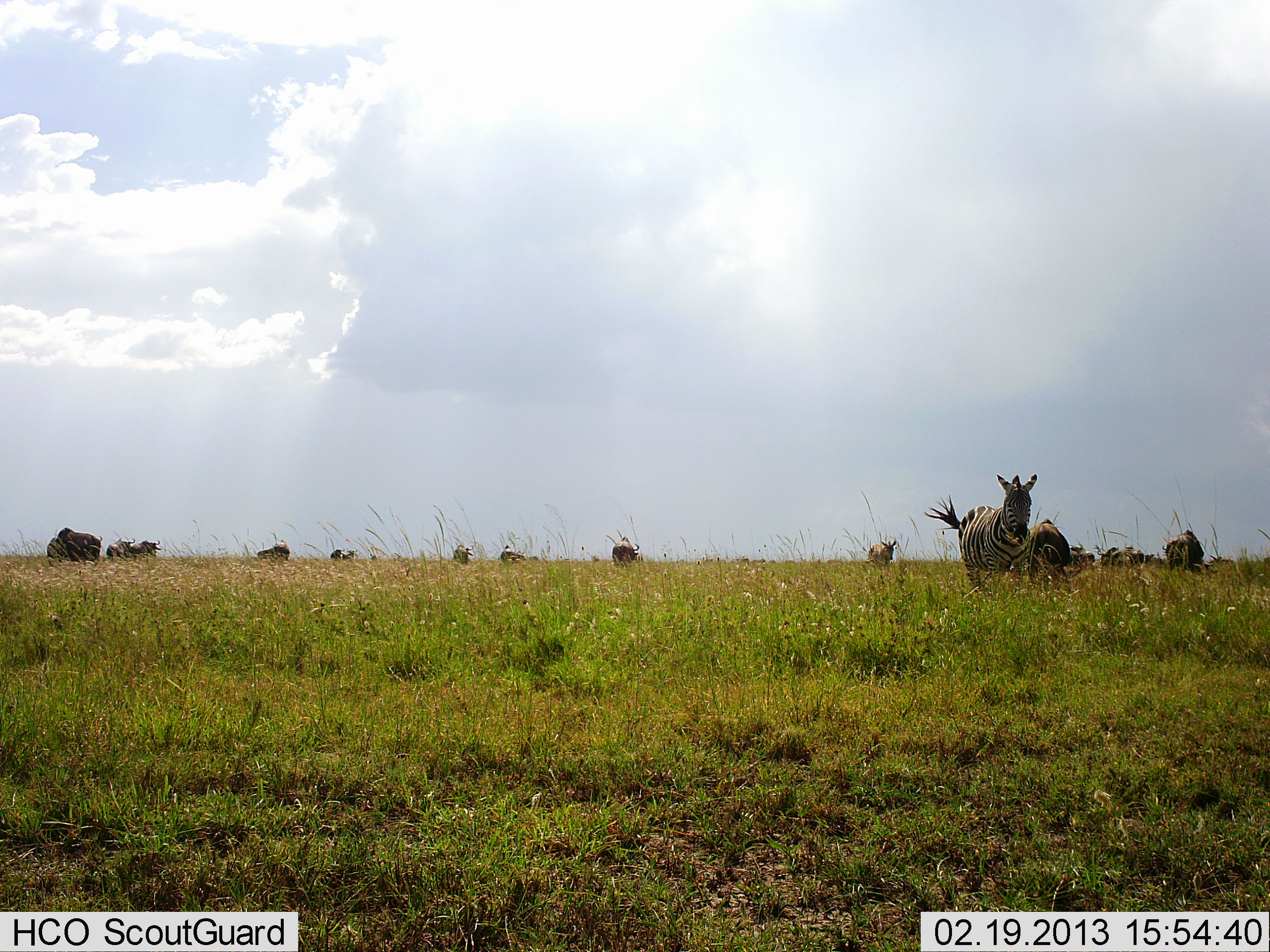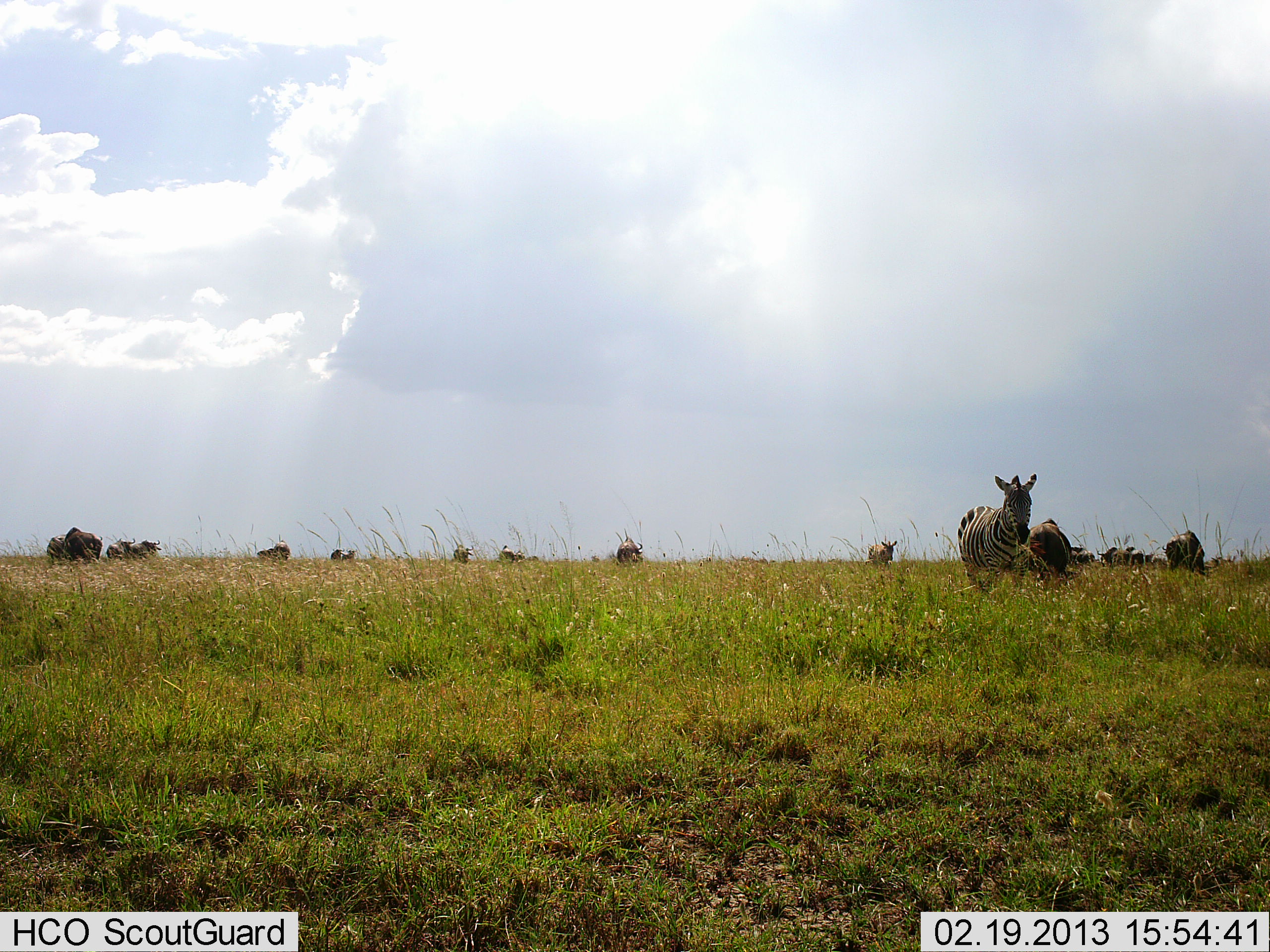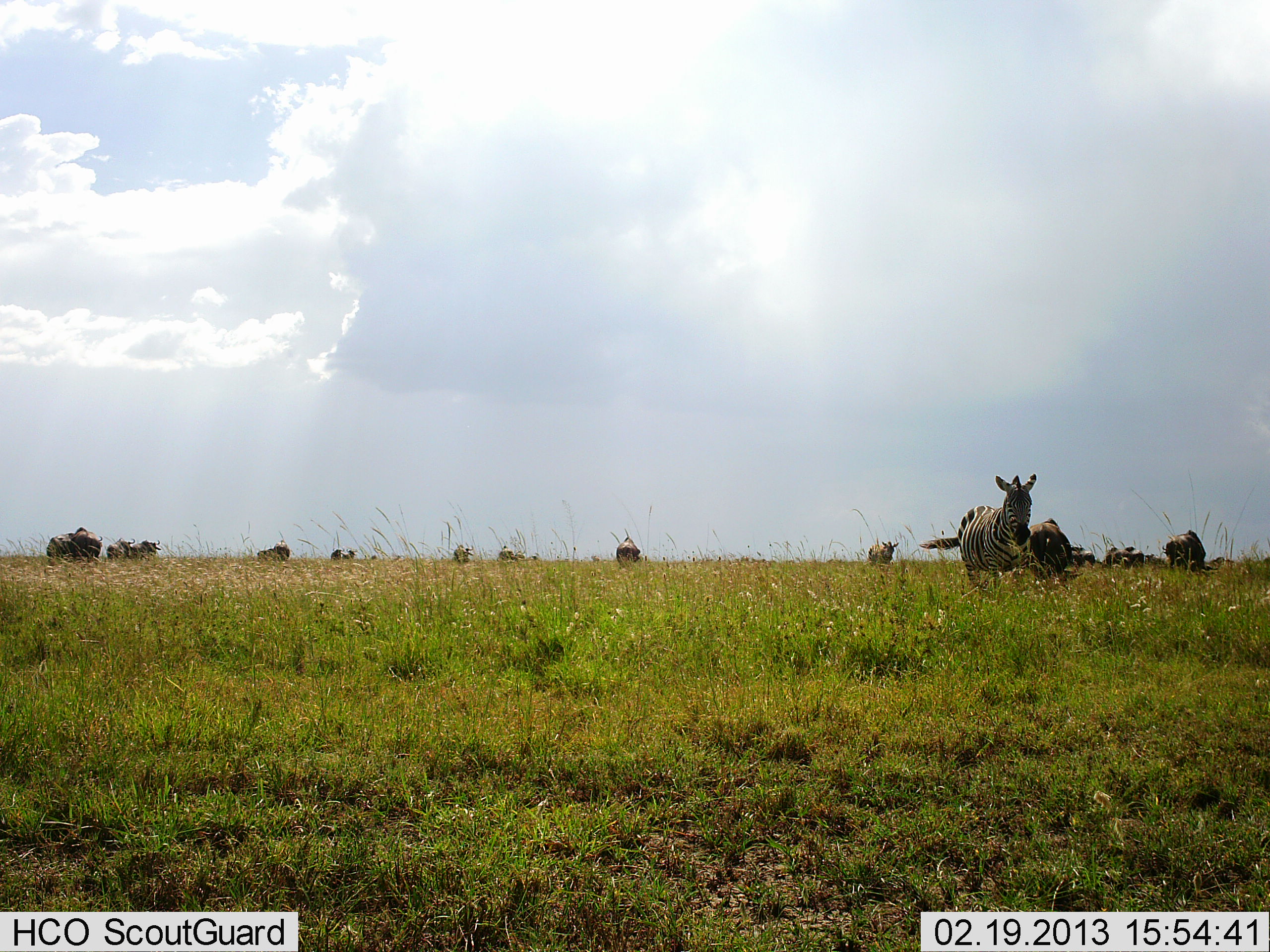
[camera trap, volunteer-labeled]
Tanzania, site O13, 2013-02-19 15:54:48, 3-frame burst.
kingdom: Animalia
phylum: Chordata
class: Mammalia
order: Perissodactyla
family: Equidae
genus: Equus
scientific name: Equus quagga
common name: plains zebra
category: zebra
Zebra (plains zebra) (Equus quagga), count 3. Behavior (volunteer vote fractions): standing 80%, resting 0%, moving 14%, interacting 3%. Young present (vote fraction): 0%. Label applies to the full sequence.